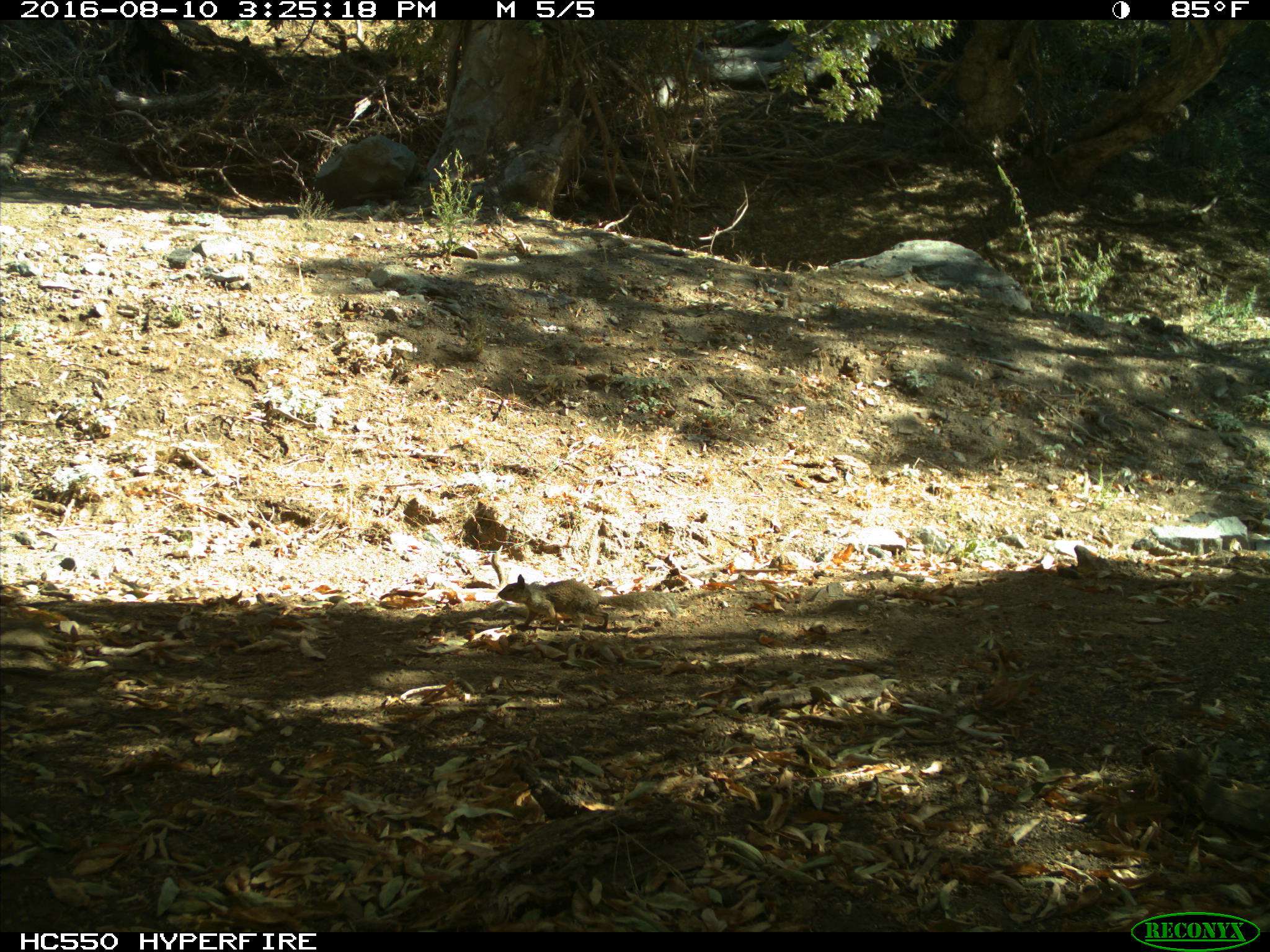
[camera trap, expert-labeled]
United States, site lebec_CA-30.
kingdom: Animalia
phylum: Chordata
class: Mammalia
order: Rodentia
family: Sciuridae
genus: Otospermophilus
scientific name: Otospermophilus beecheyi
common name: california ground squirrel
Otospermophilus beecheyi (california ground squirrel).